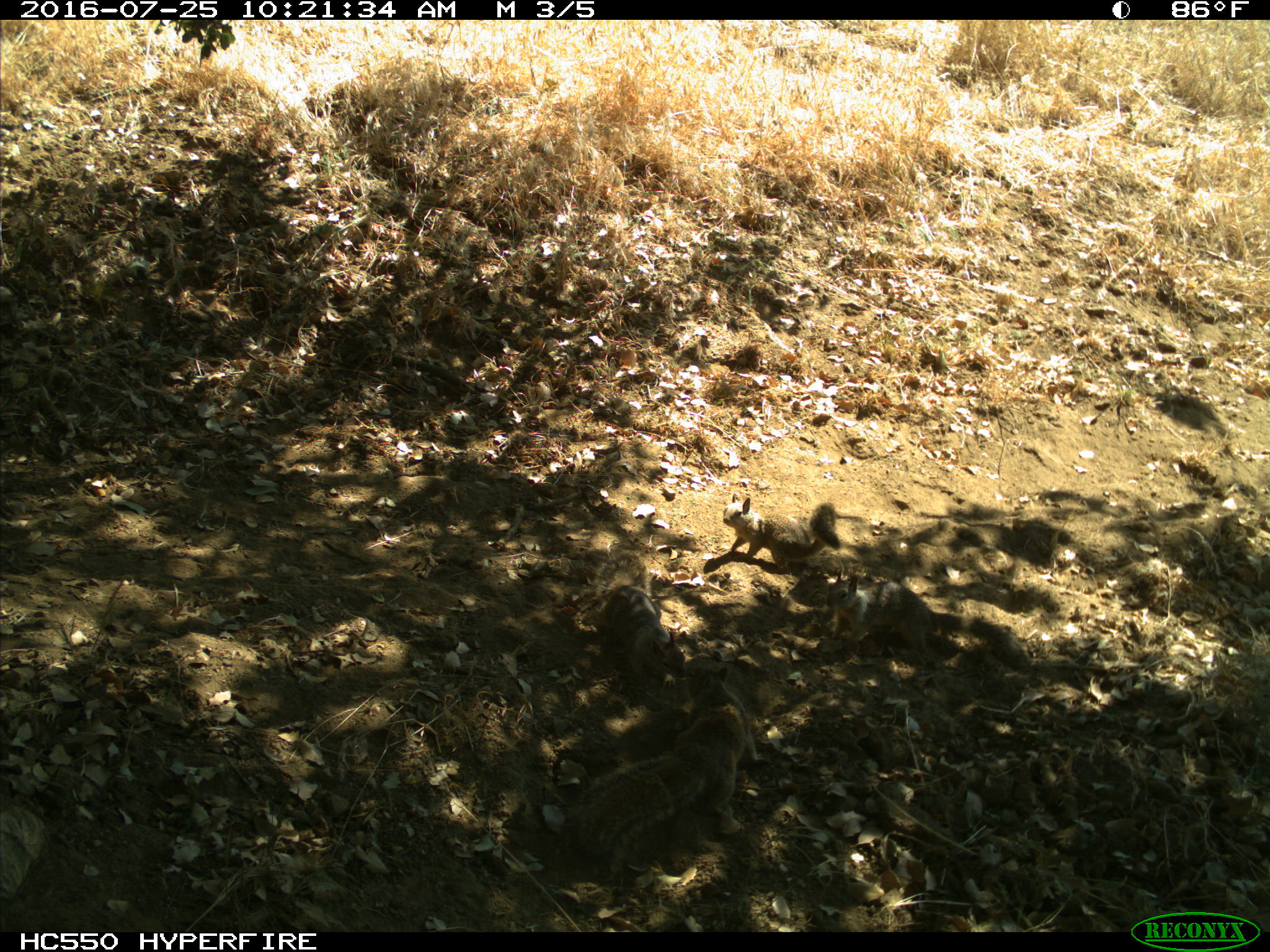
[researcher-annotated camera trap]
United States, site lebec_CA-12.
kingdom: Animalia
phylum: Chordata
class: Mammalia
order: Rodentia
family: Sciuridae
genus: Otospermophilus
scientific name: Otospermophilus beecheyi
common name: california ground squirrel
Otospermophilus beecheyi (california ground squirrel).